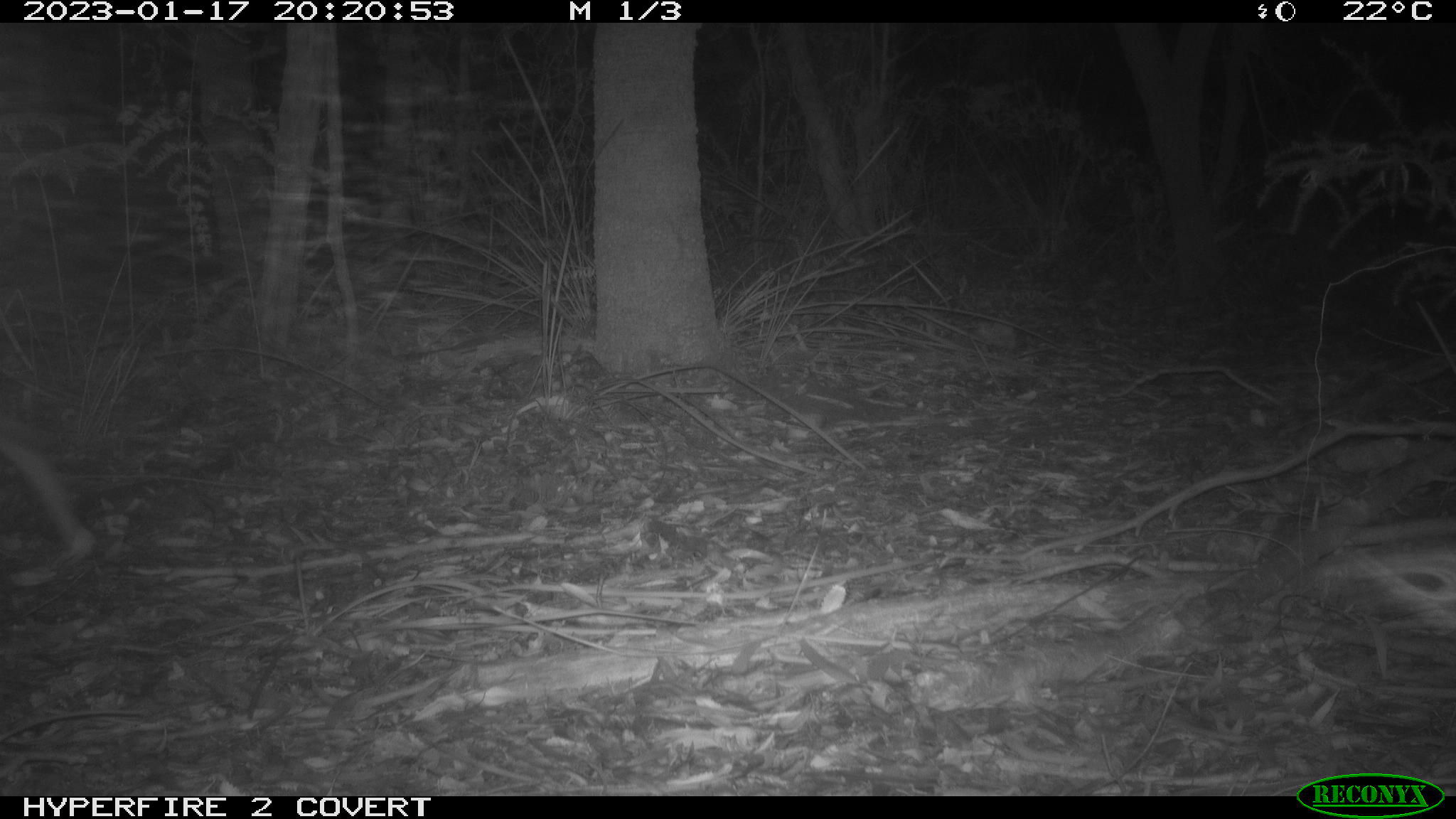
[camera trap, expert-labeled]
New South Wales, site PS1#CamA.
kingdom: Animalia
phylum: Chordata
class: Mammalia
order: Carnivora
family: Canidae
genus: Canis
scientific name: Canis familiaris dingo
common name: dingo